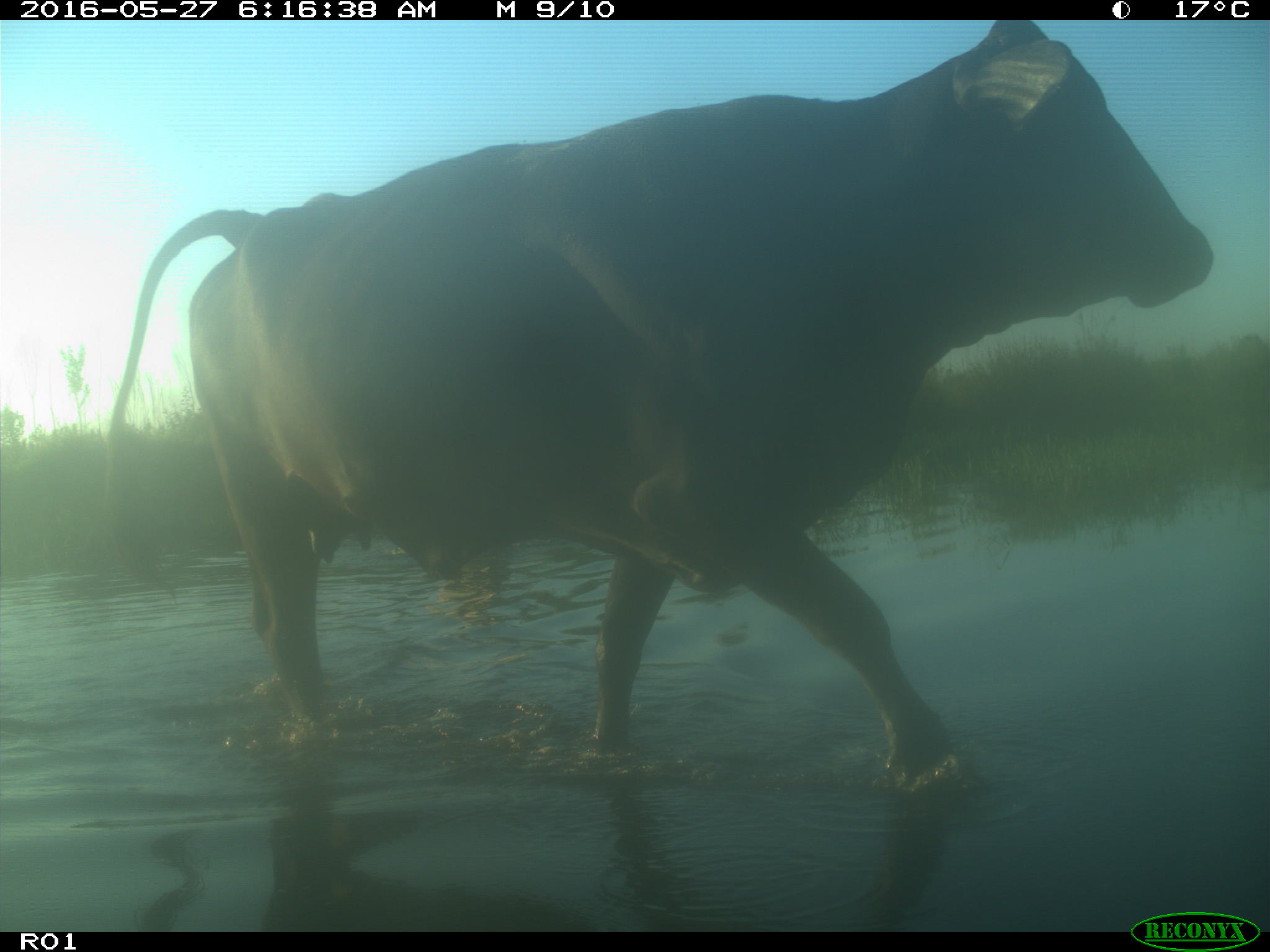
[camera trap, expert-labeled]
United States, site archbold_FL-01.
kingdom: Animalia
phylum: Chordata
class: Mammalia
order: Artiodactyla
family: Bovidae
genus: Bos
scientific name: Bos taurus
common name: domestic cow